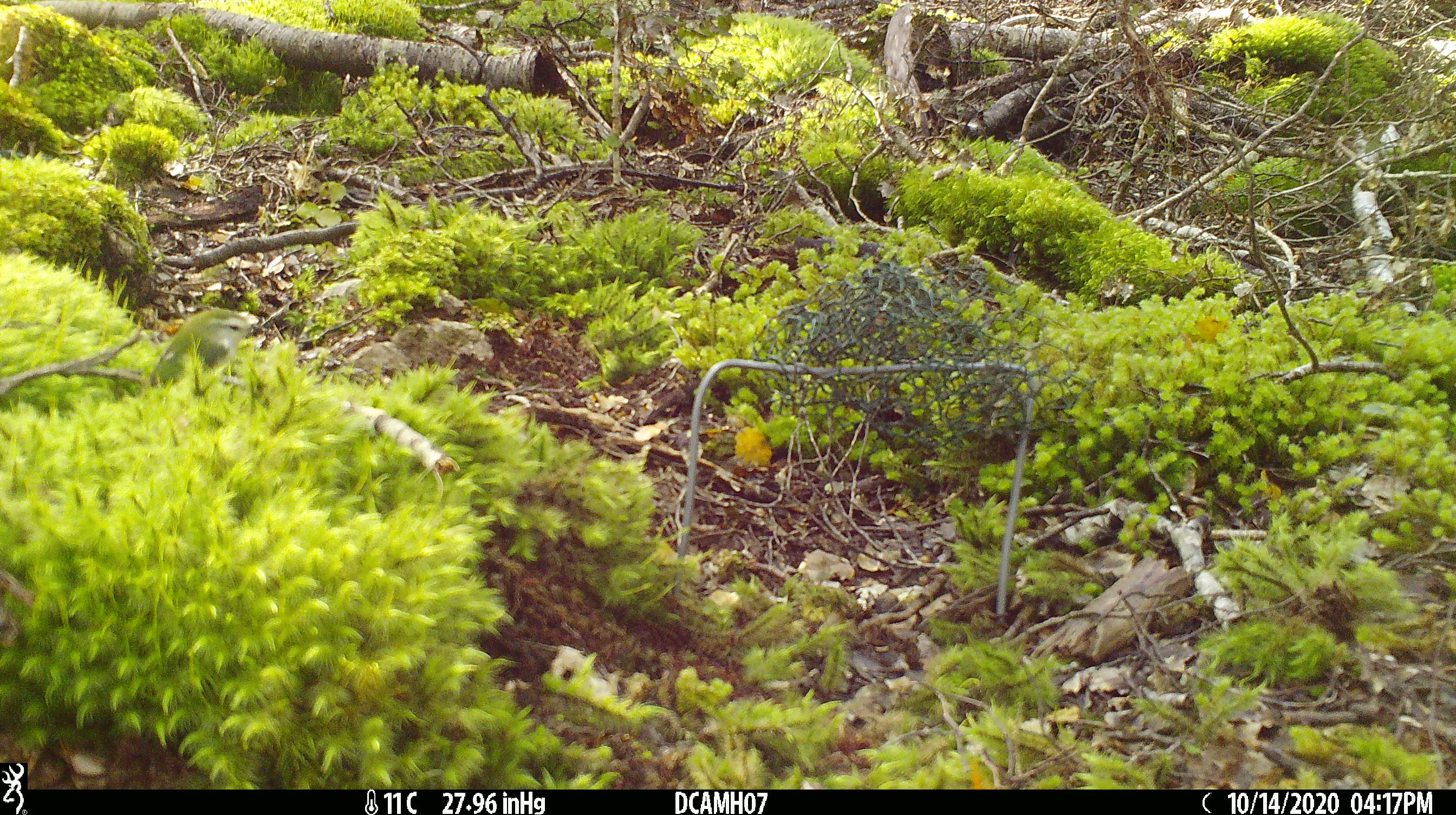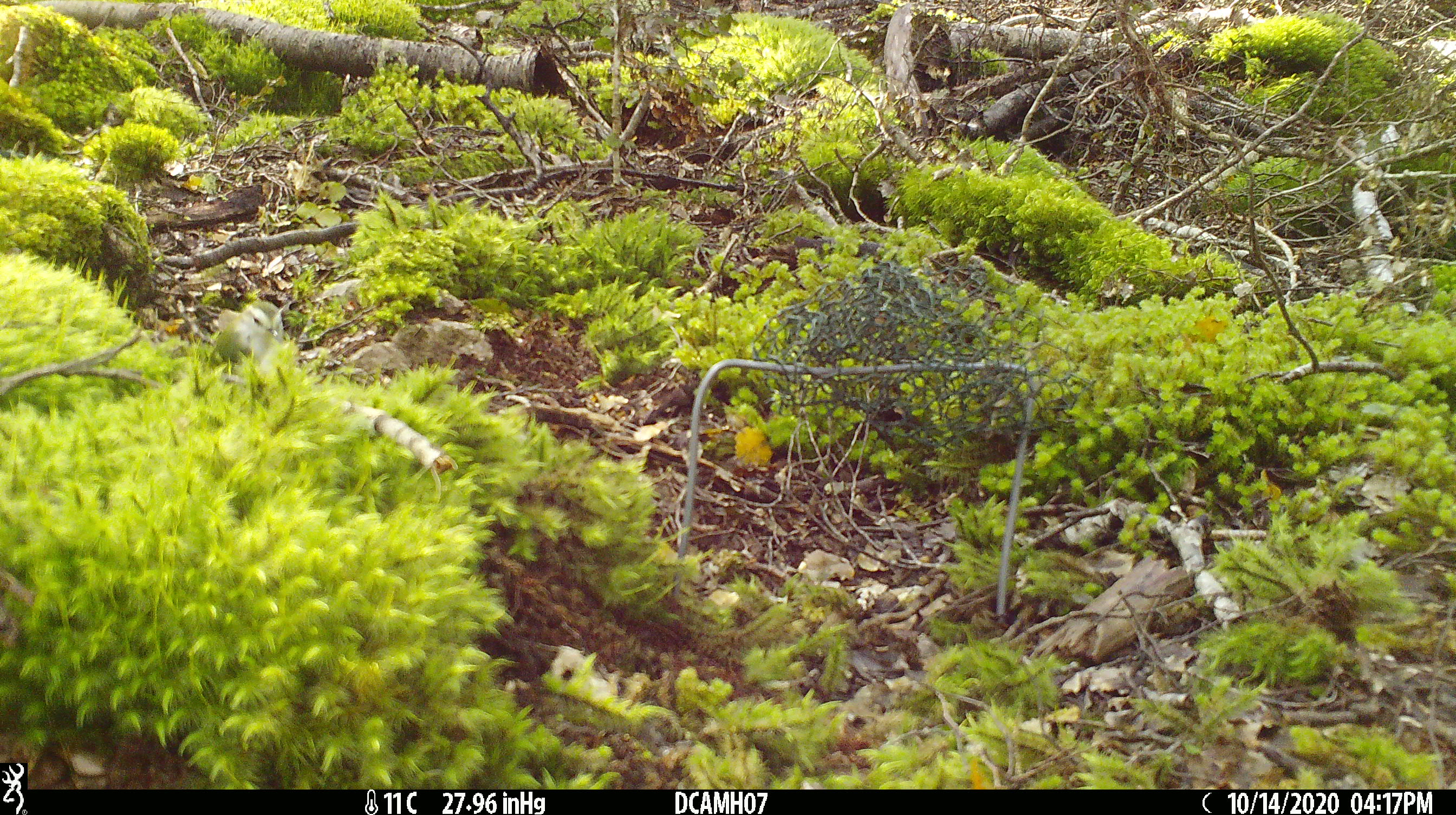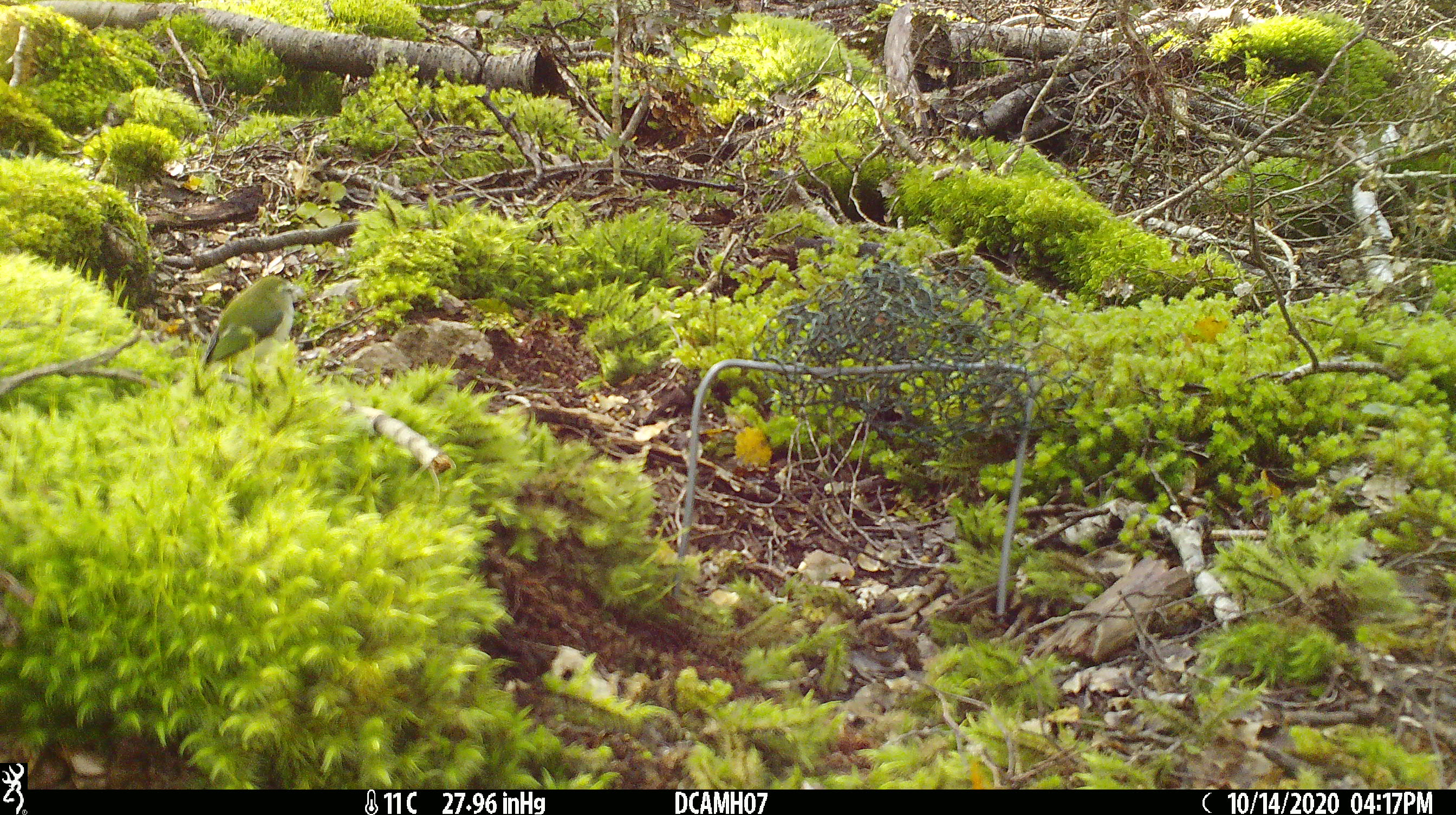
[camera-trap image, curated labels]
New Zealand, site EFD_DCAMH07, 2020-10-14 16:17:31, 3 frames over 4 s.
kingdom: Animalia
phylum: Chordata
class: Aves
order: Passeriformes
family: Acanthisittidae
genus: Acanthisitta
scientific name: Acanthisitta chloris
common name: rifleman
Rifleman (Acanthisitta chloris).